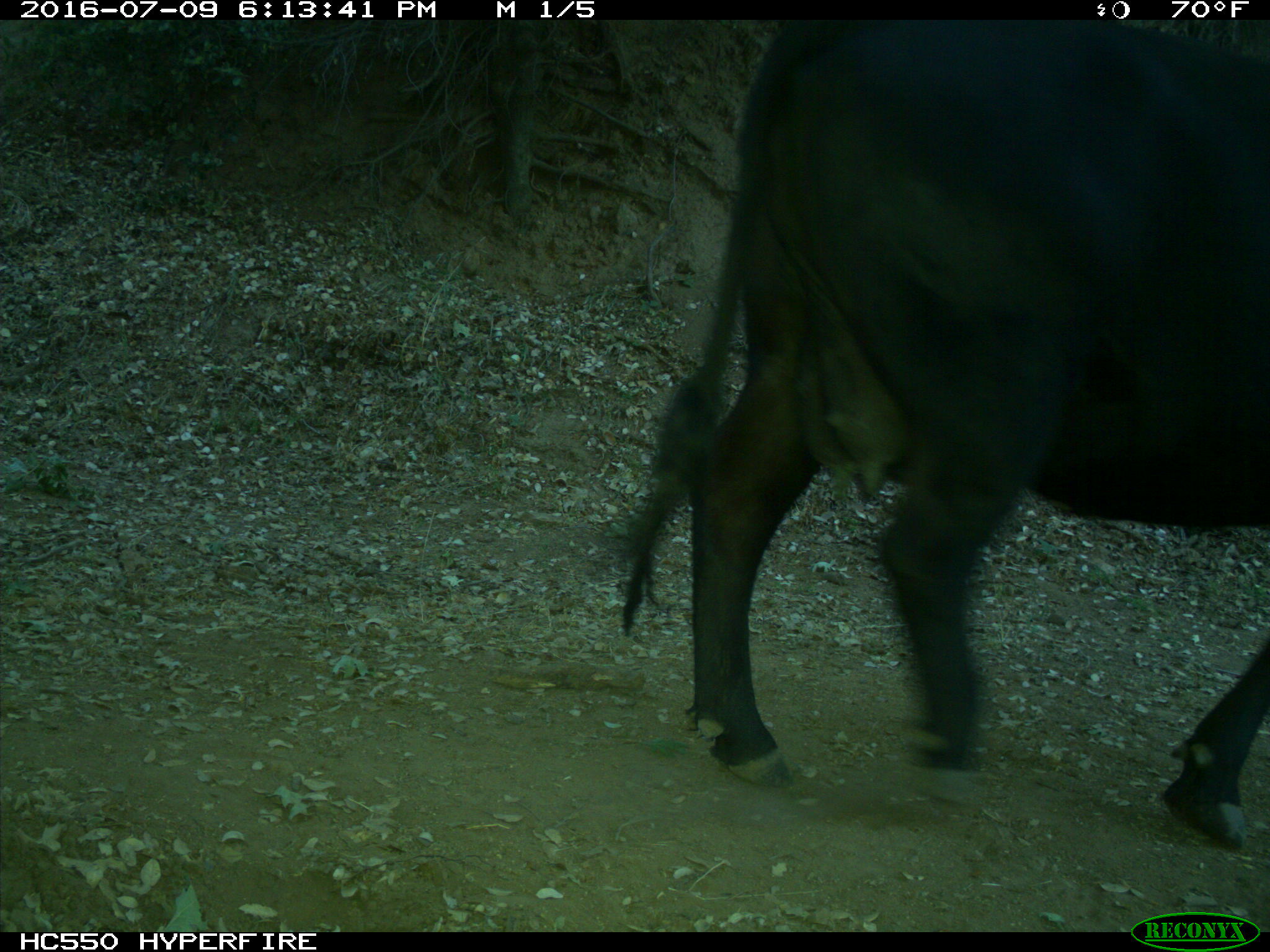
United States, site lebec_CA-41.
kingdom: Animalia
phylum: Chordata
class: Mammalia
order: Artiodactyla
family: Bovidae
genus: Bos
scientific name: Bos taurus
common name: domestic cow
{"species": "Bos taurus (domestic cow)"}